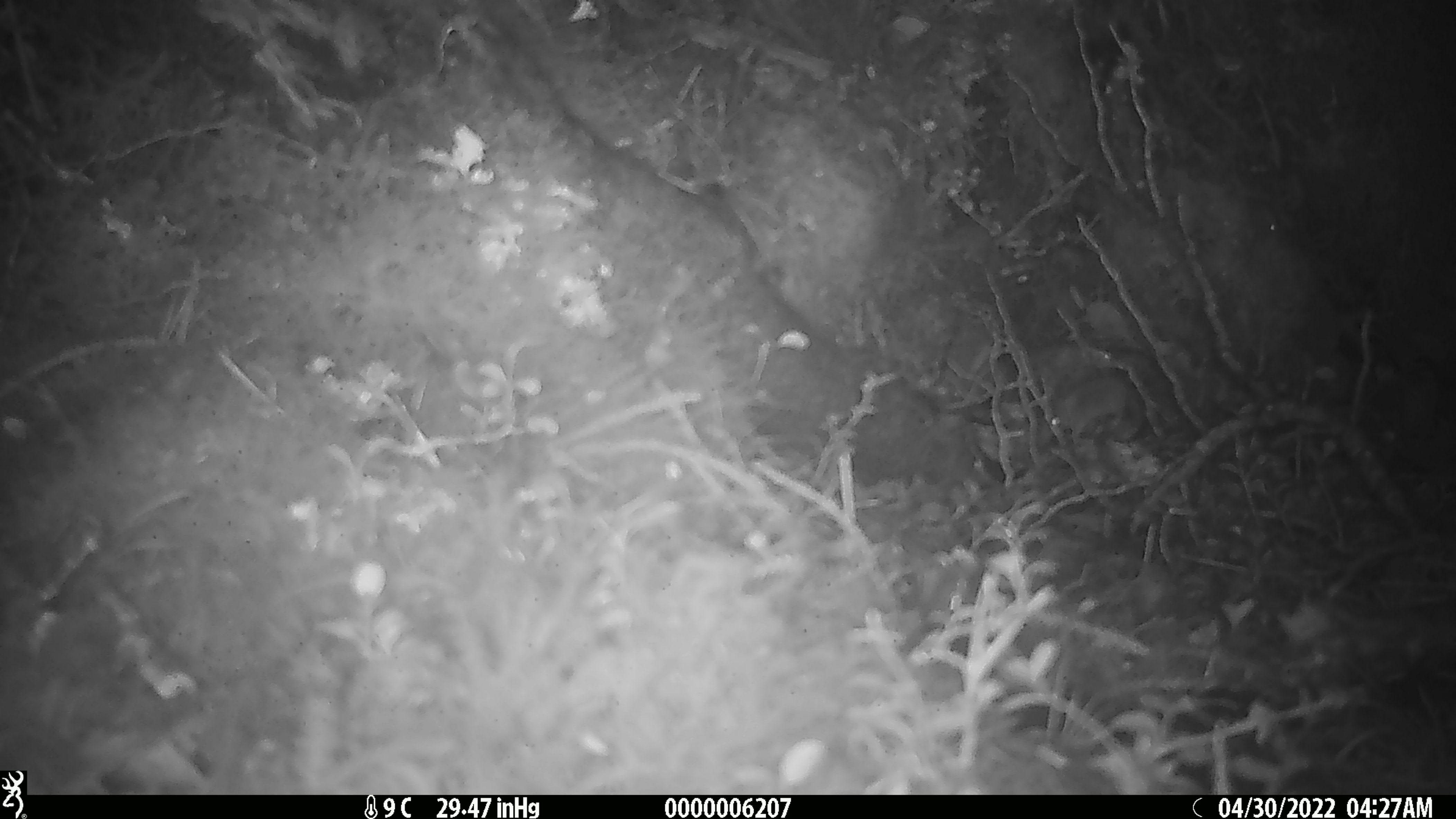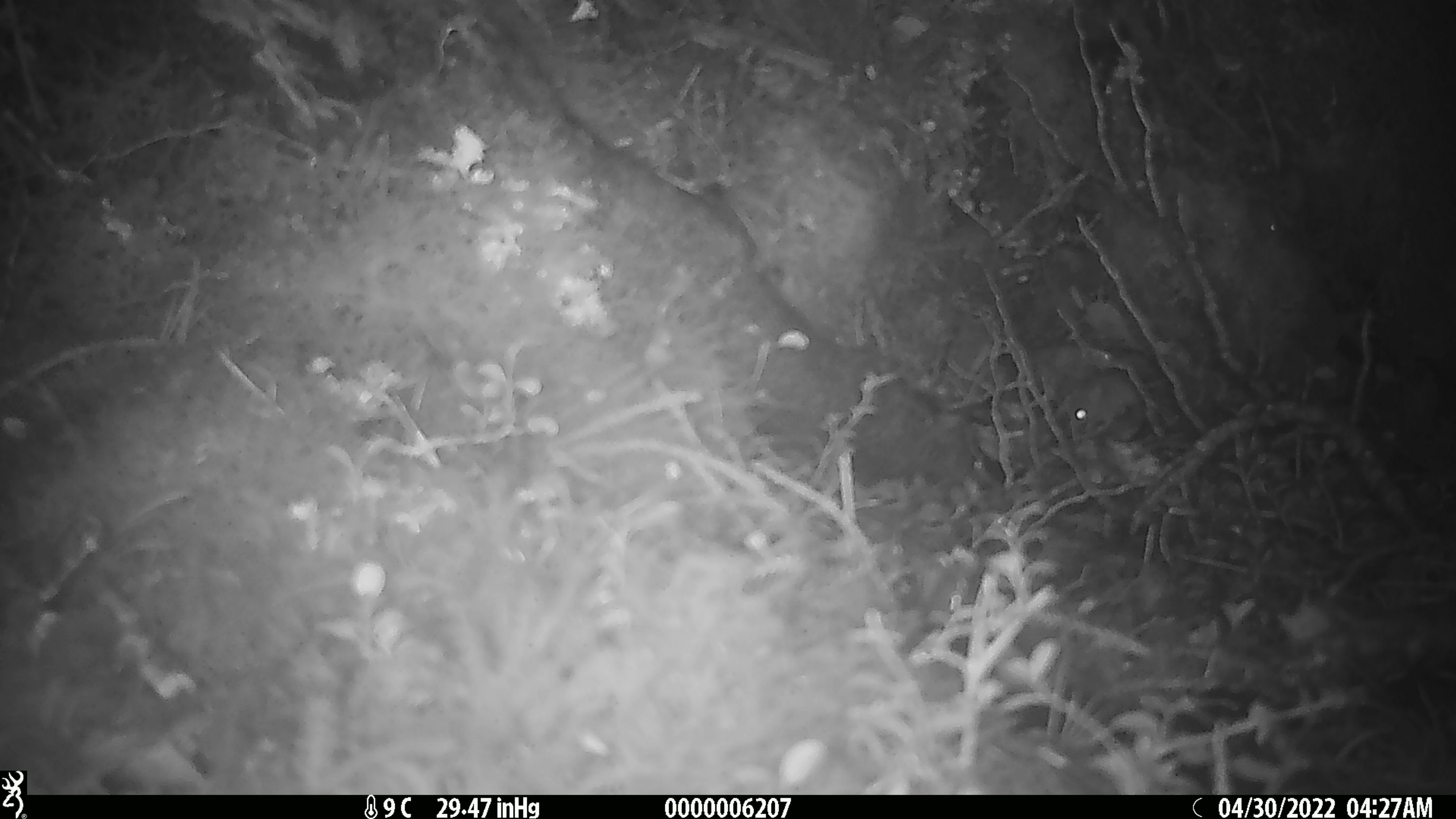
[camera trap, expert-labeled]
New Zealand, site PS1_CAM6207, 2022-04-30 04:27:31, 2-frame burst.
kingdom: Animalia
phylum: Chordata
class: Mammalia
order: Rodentia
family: Muridae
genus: Mus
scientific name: Mus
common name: mouse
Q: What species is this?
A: Mouse (Mus).